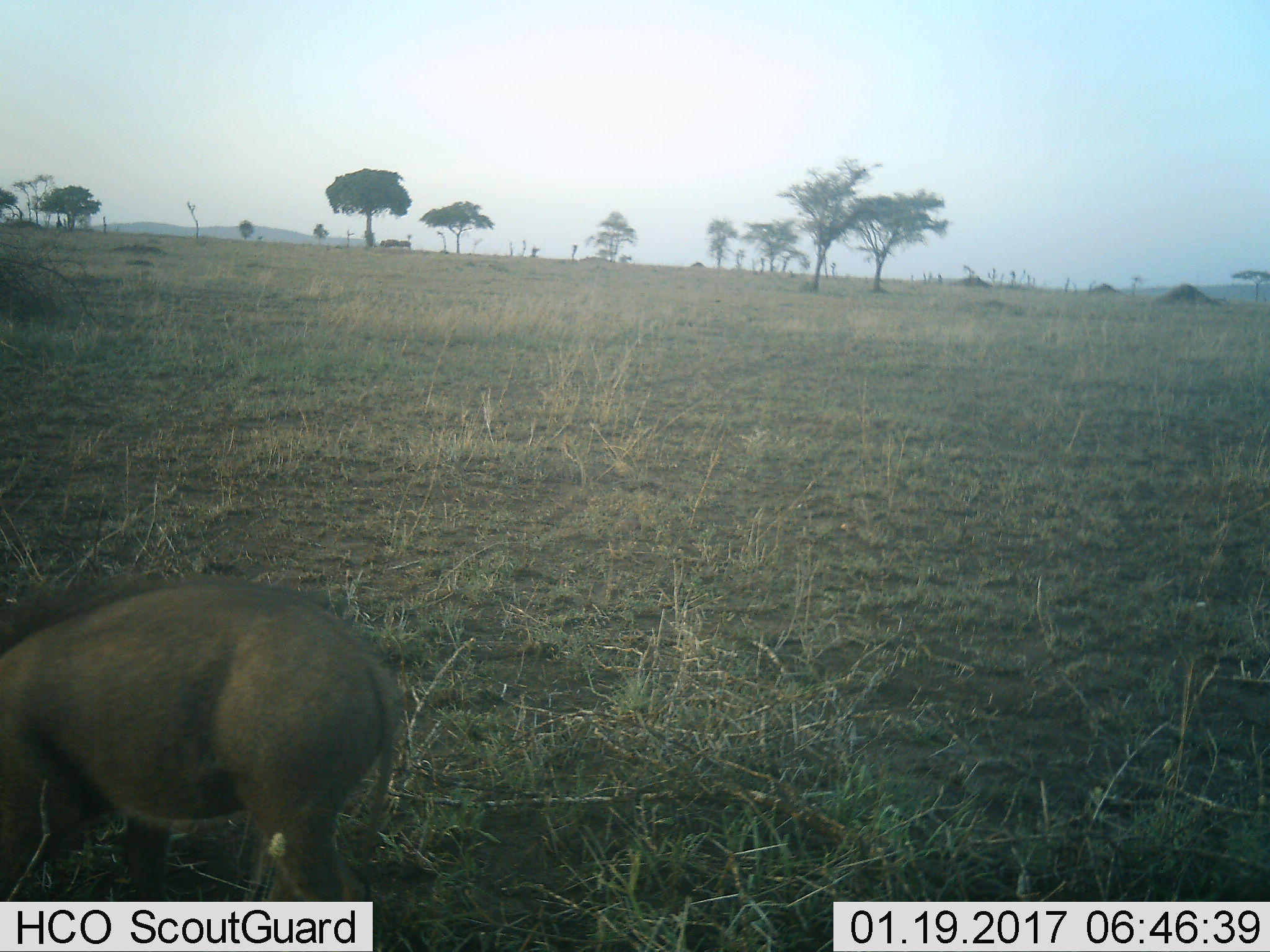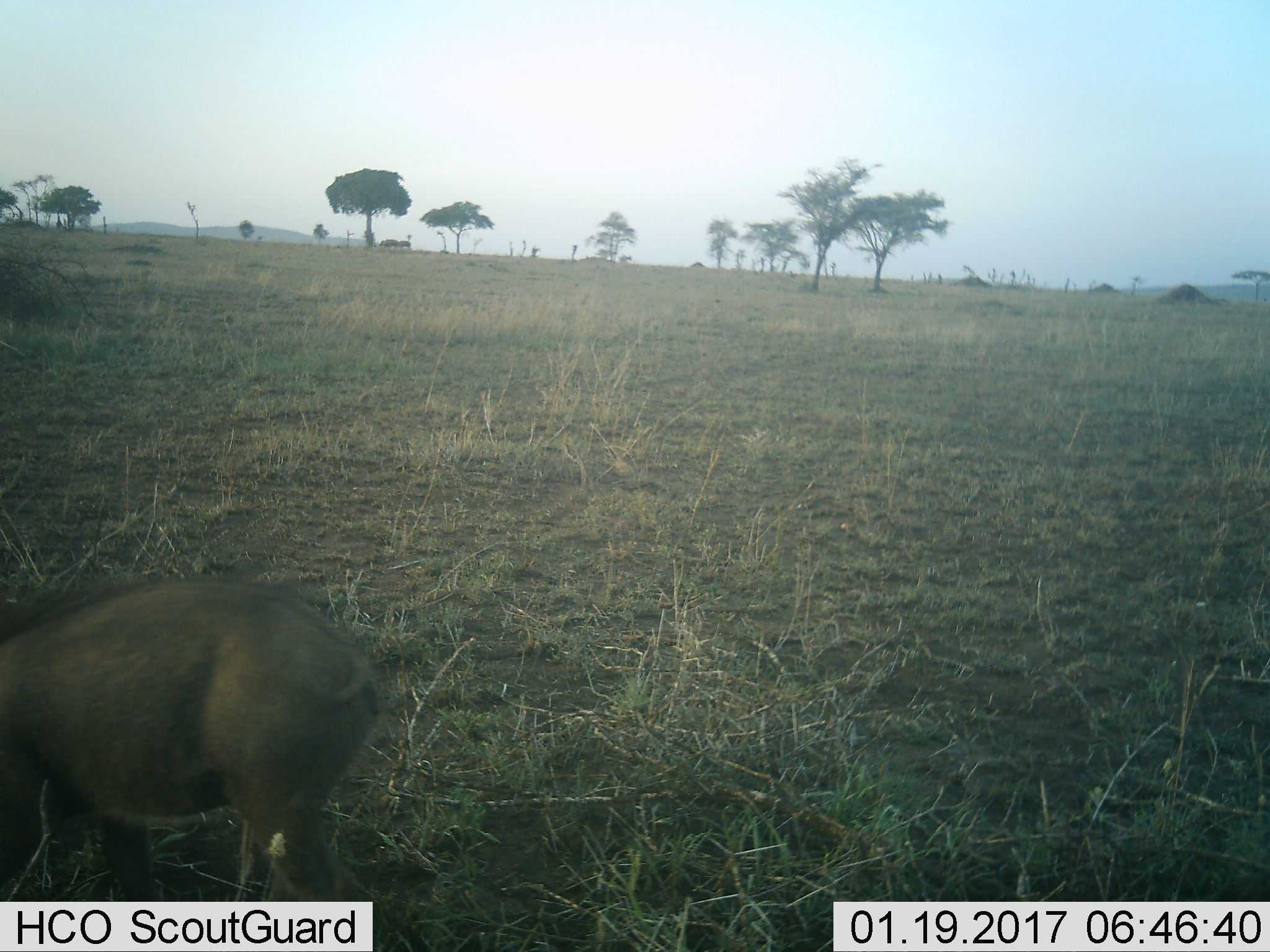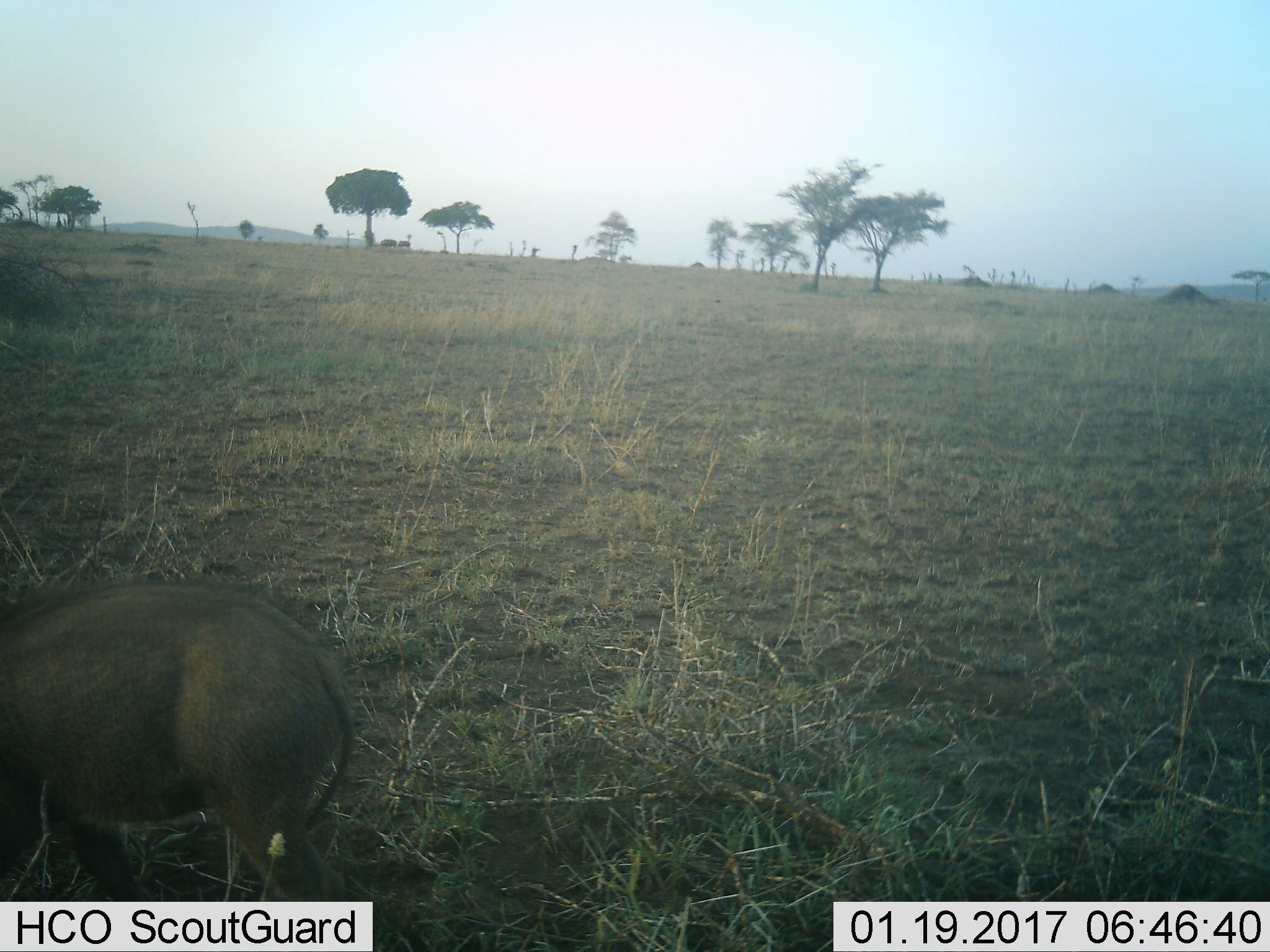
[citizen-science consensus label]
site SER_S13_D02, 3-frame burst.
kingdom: Animalia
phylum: Chordata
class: Mammalia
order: Artiodactyla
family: Suidae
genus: Phacochoerus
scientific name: Phacochoerus africanus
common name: warthog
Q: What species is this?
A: Warthog (Phacochoerus africanus).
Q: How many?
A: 1.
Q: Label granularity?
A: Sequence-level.